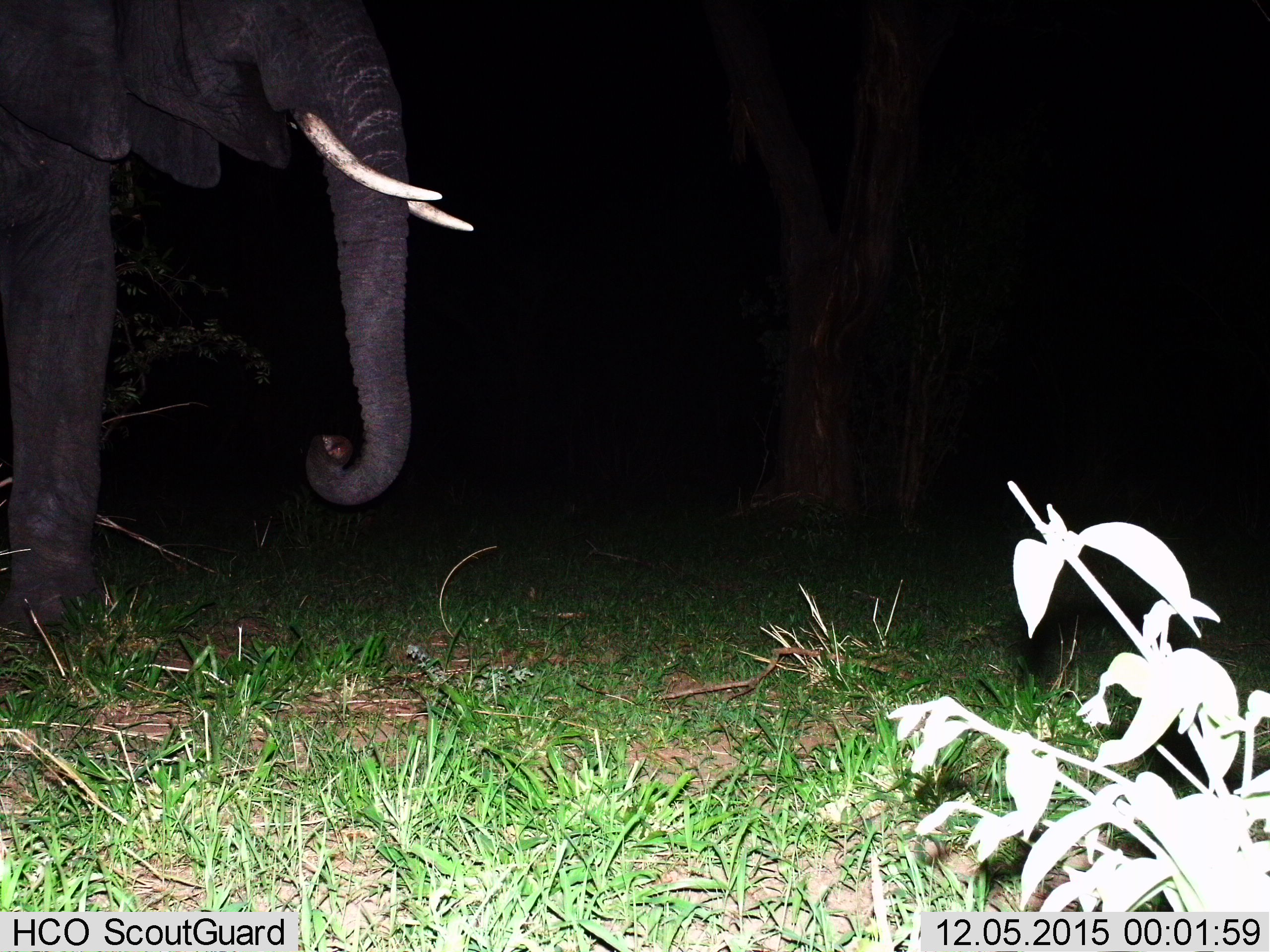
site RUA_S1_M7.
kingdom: Animalia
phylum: Chordata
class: Mammalia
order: Proboscidea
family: Elephantidae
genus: Loxodonta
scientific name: Loxodonta africana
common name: african bush elephant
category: elephant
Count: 1.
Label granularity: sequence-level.